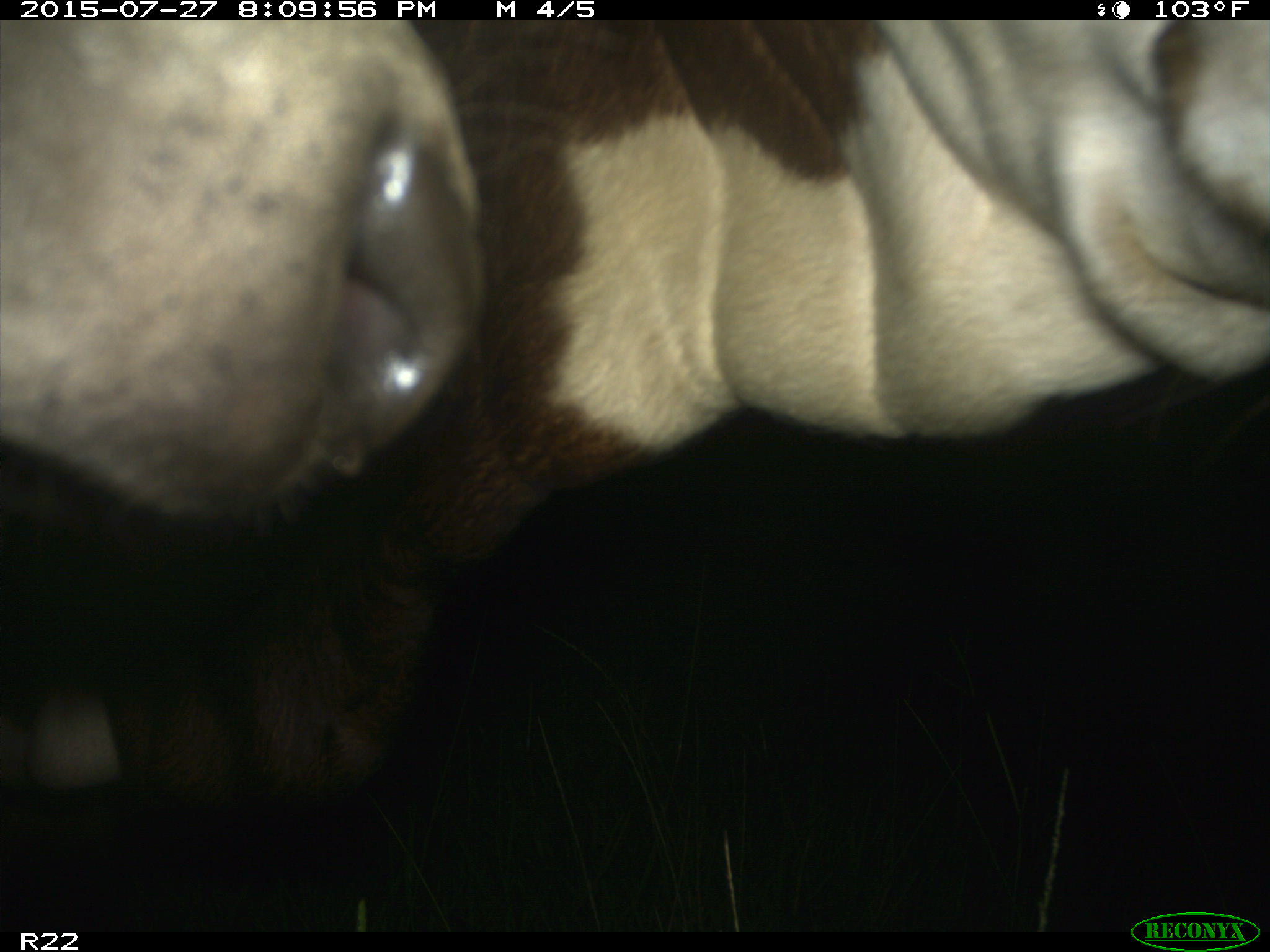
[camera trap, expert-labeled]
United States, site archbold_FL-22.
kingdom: Animalia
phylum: Chordata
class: Mammalia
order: Artiodactyla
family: Suidae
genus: Sus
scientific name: Sus scrofa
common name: wild boar